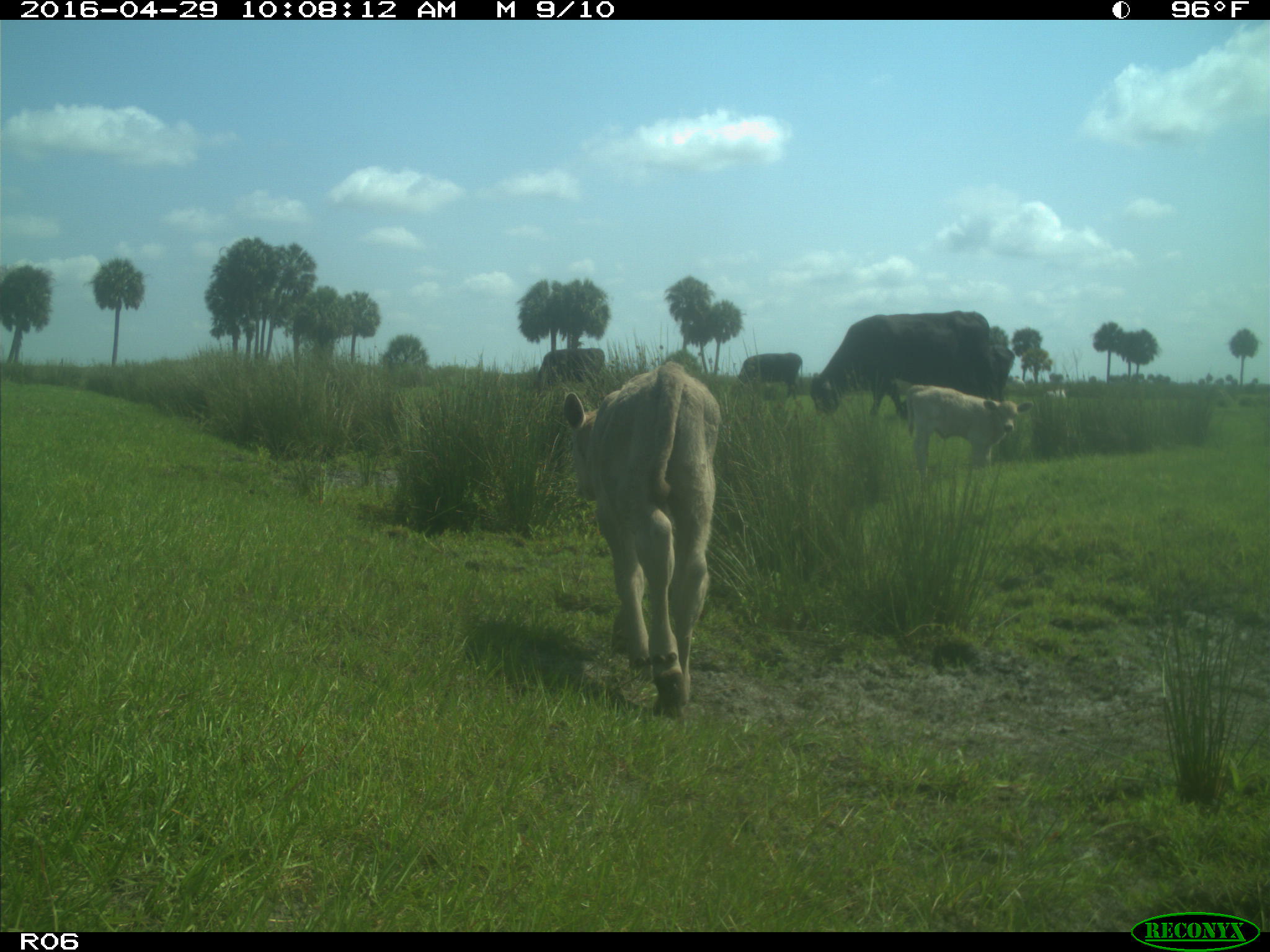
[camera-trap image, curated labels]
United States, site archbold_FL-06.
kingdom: Animalia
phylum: Chordata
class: Mammalia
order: Artiodactyla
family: Bovidae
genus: Bos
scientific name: Bos taurus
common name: domestic cow